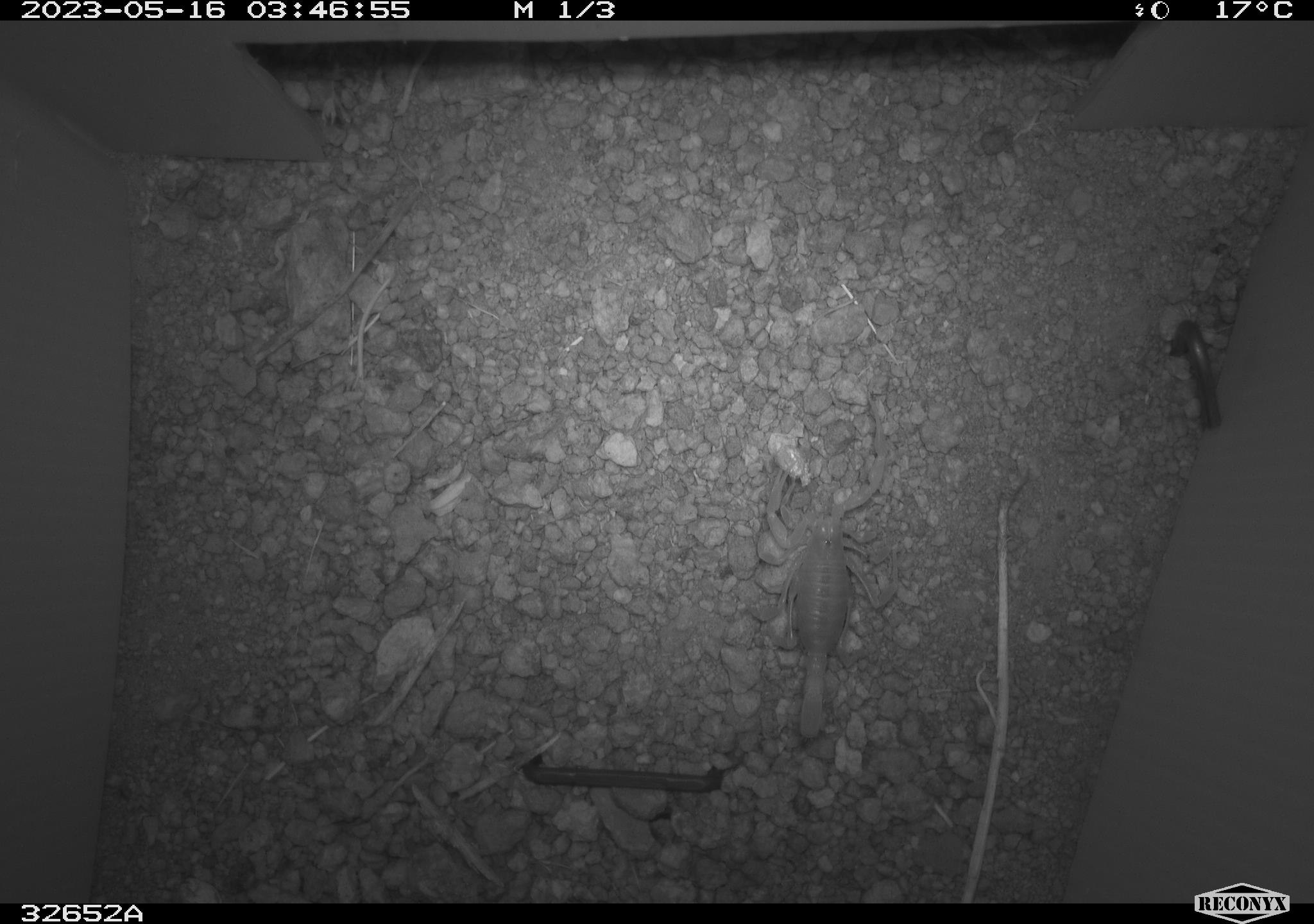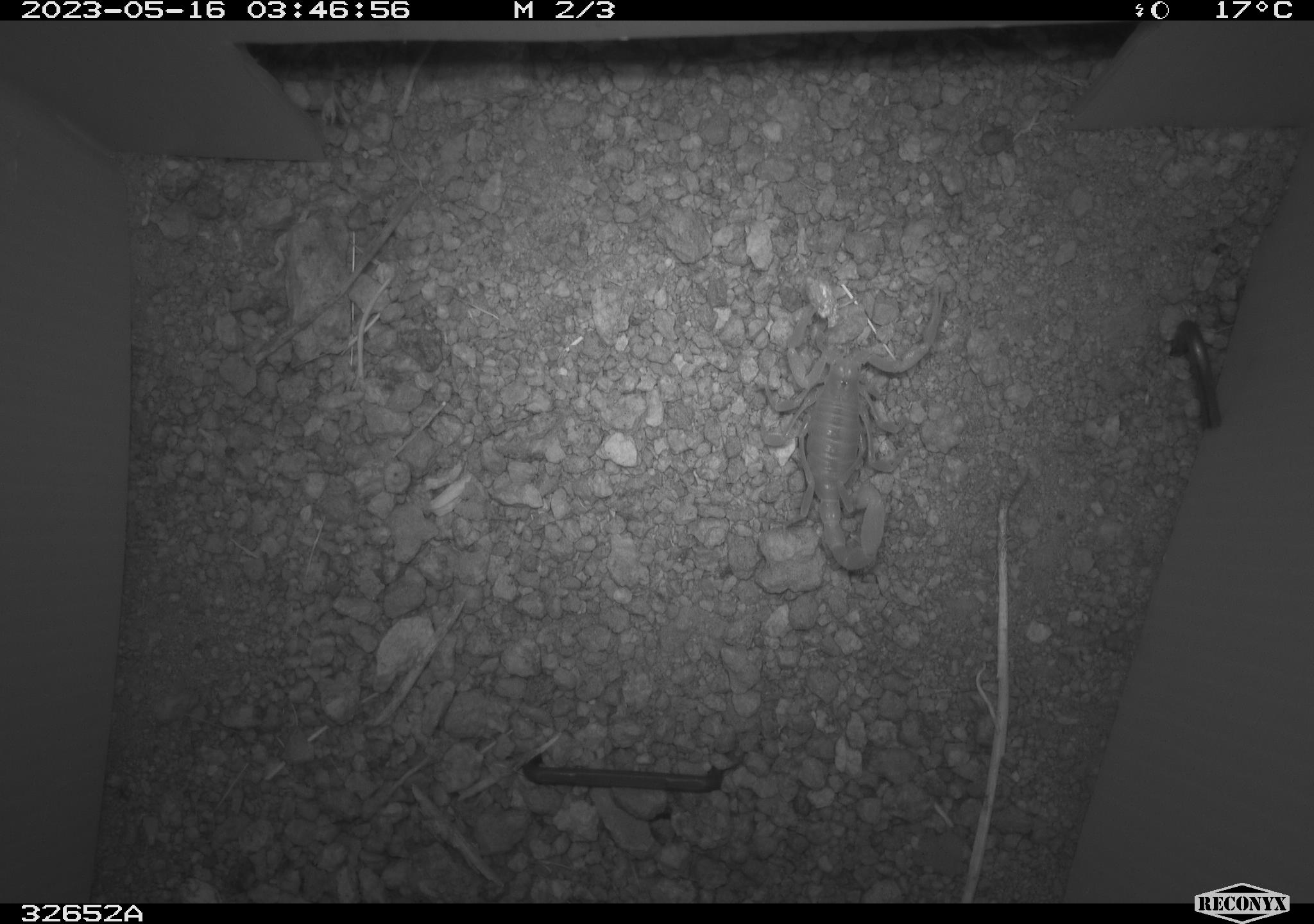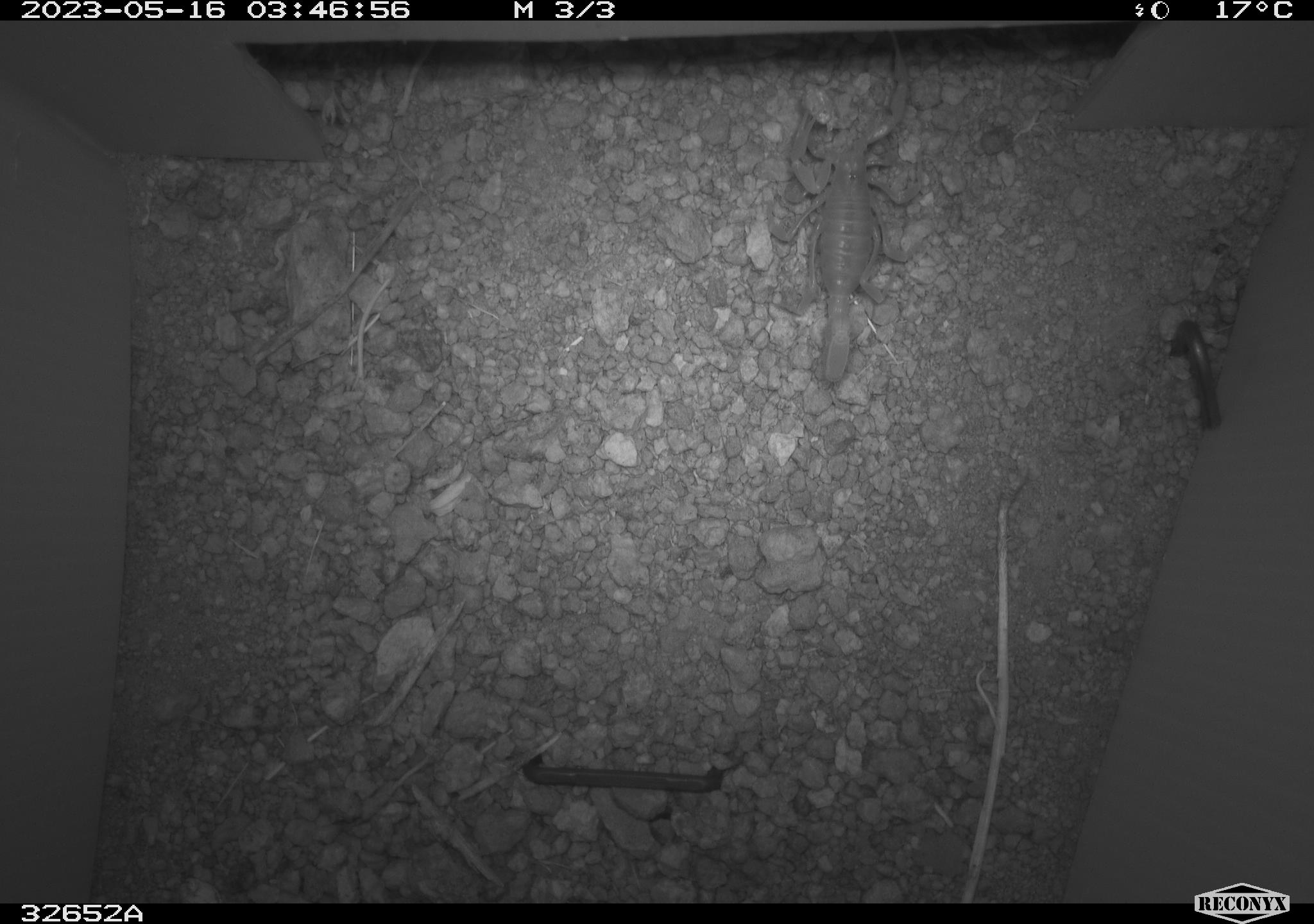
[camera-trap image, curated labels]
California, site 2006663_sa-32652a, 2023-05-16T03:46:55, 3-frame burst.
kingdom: Animalia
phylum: Arthropoda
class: Arachnida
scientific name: Arachnida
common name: arachnids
Arachnids (Arachnida).